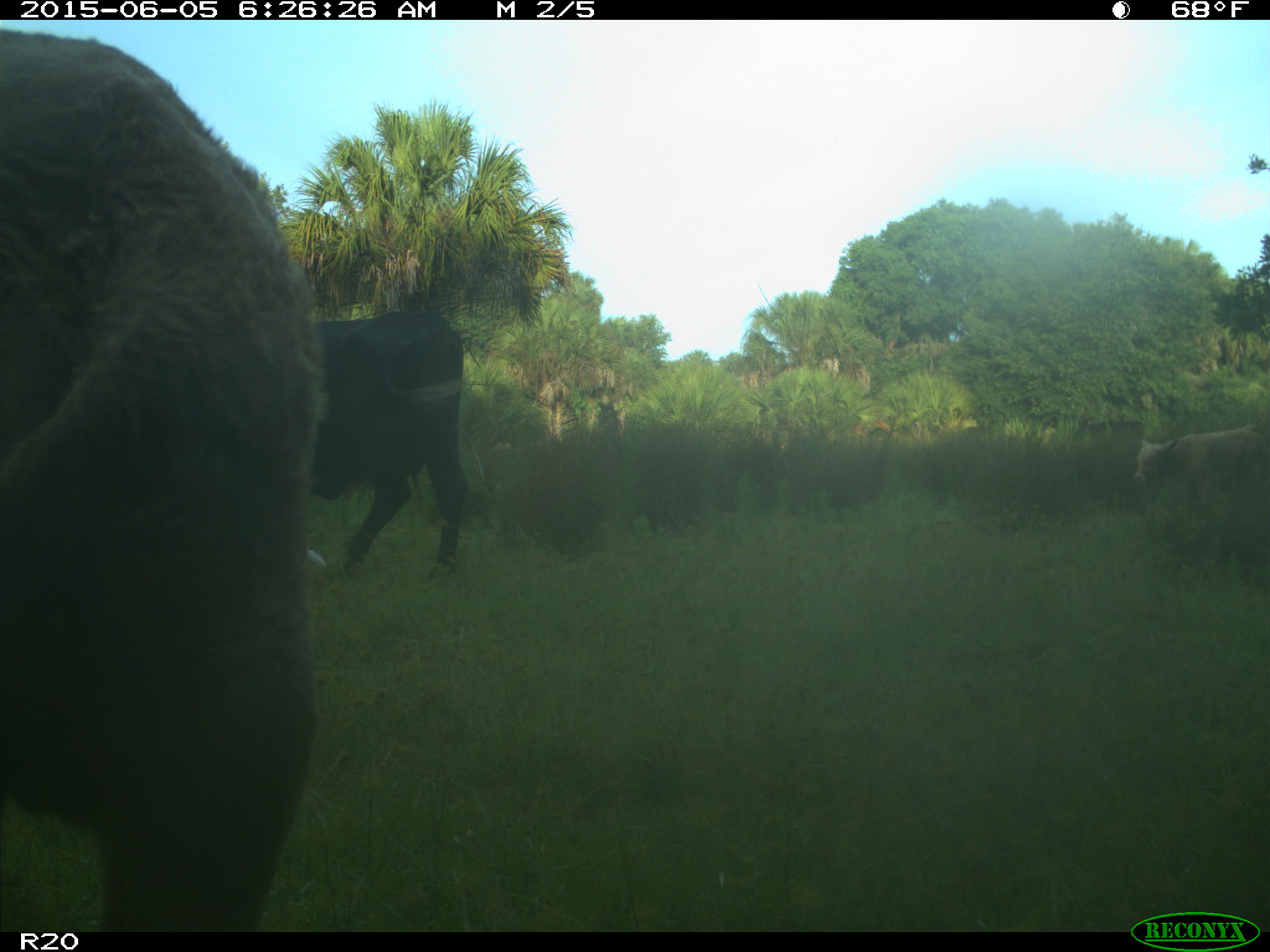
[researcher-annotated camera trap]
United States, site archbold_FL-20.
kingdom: Animalia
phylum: Chordata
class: Mammalia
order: Artiodactyla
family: Bovidae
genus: Bos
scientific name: Bos taurus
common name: domestic cow